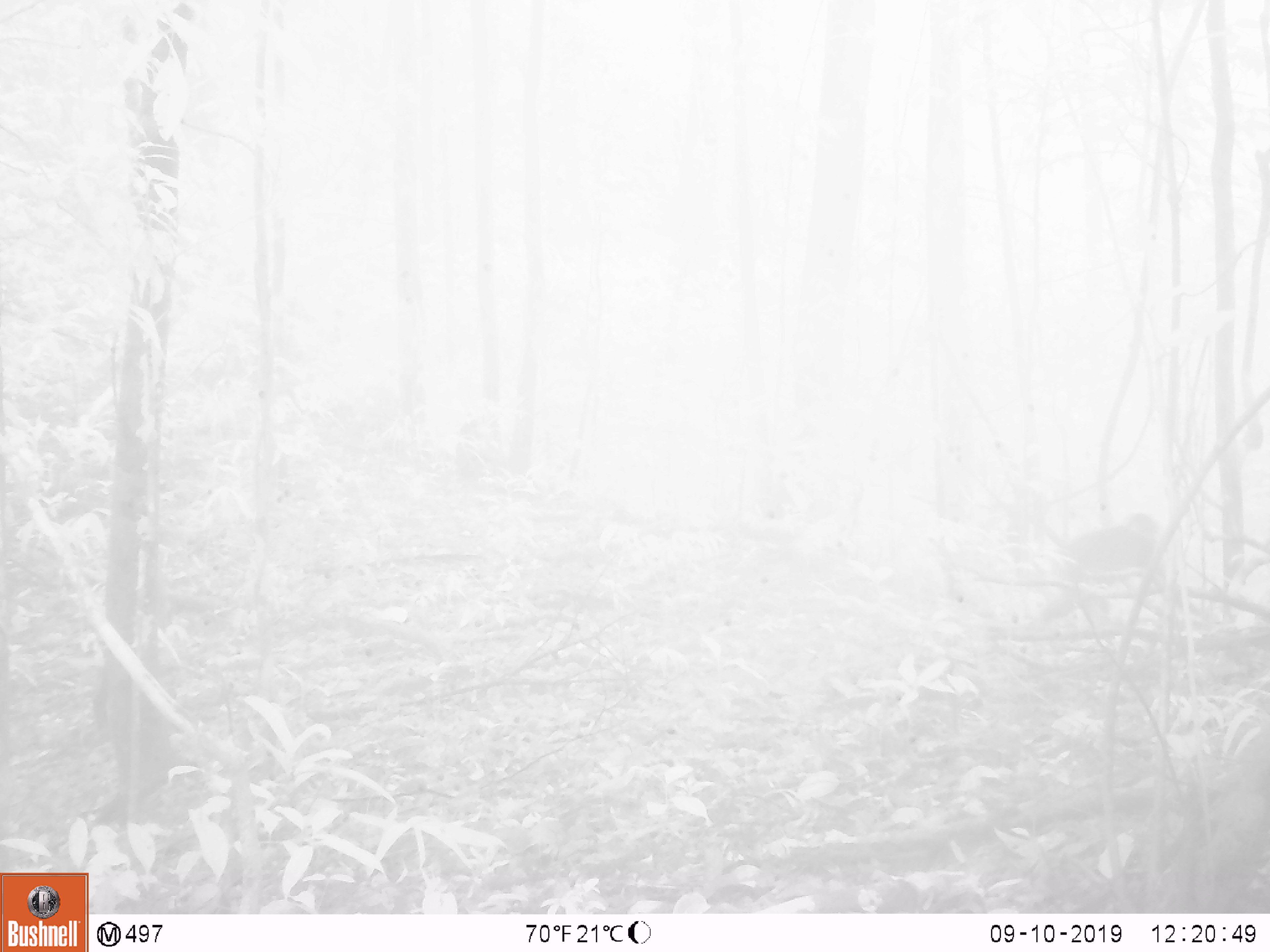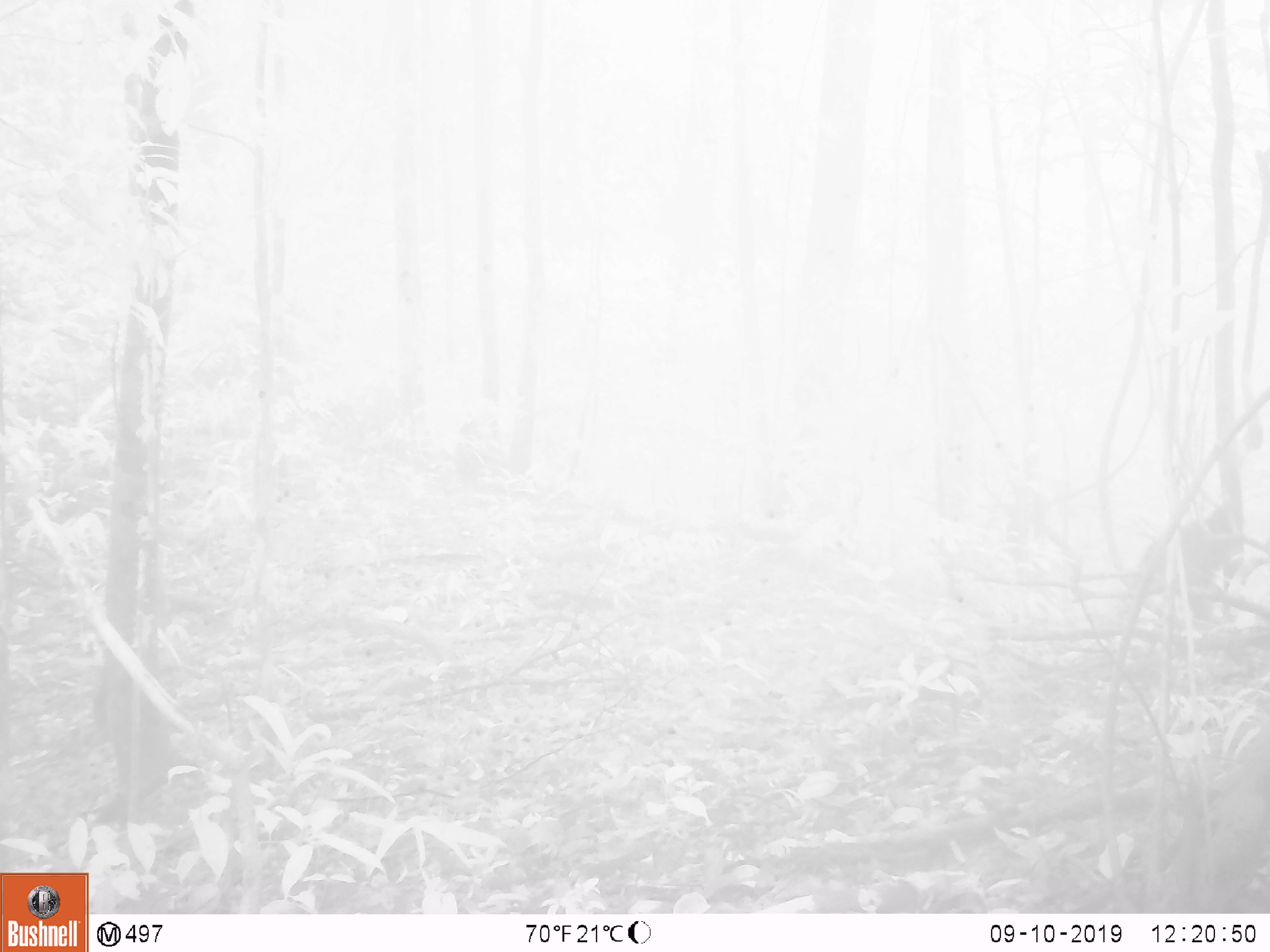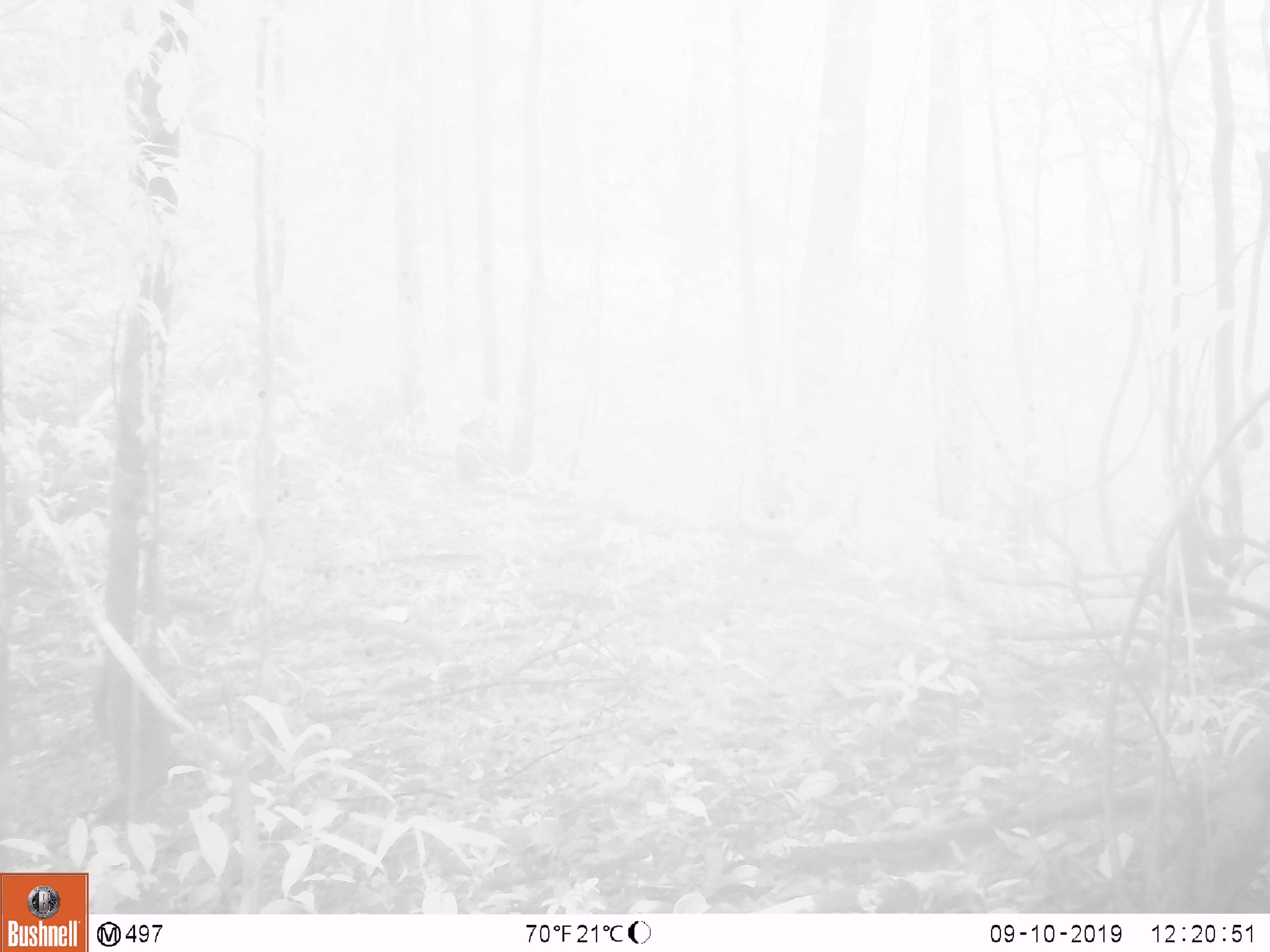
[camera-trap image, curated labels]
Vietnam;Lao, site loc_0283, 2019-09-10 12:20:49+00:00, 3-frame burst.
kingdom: Animalia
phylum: Chordata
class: Mammalia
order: Primates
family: Cercopithecidae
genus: Macaca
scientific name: Macaca arctoides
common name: stump-tailed macaque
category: stump tailed macaque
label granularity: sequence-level